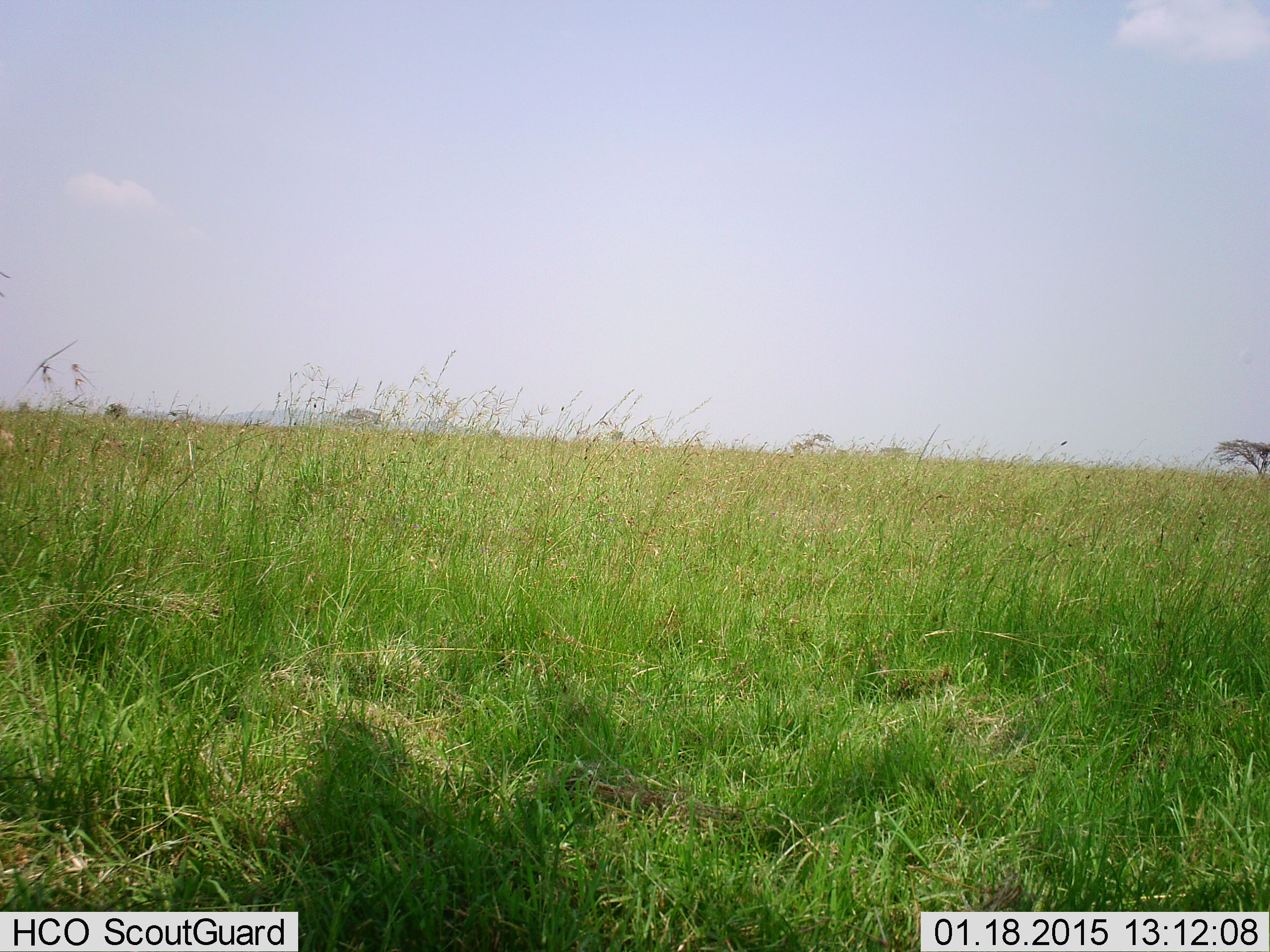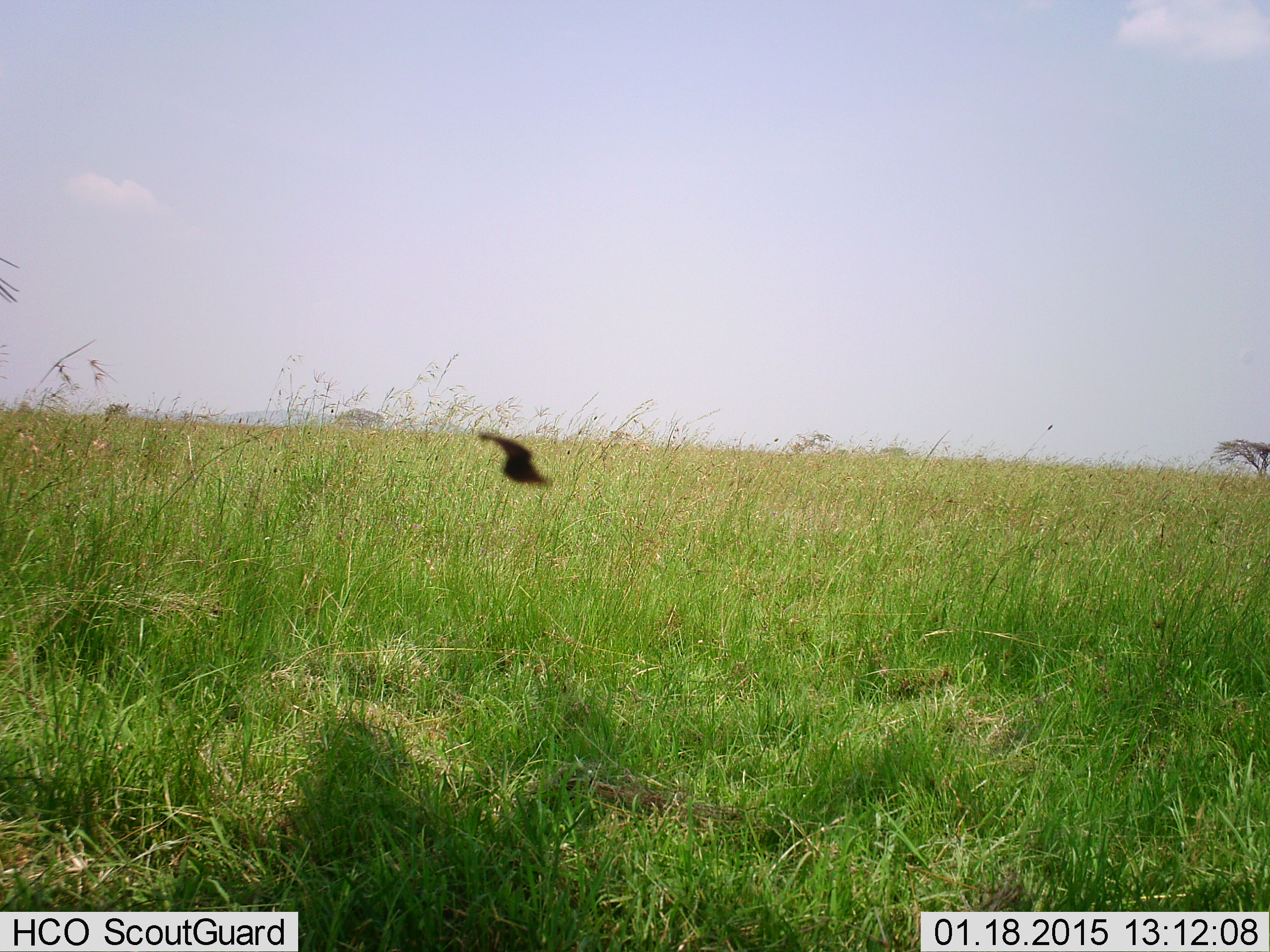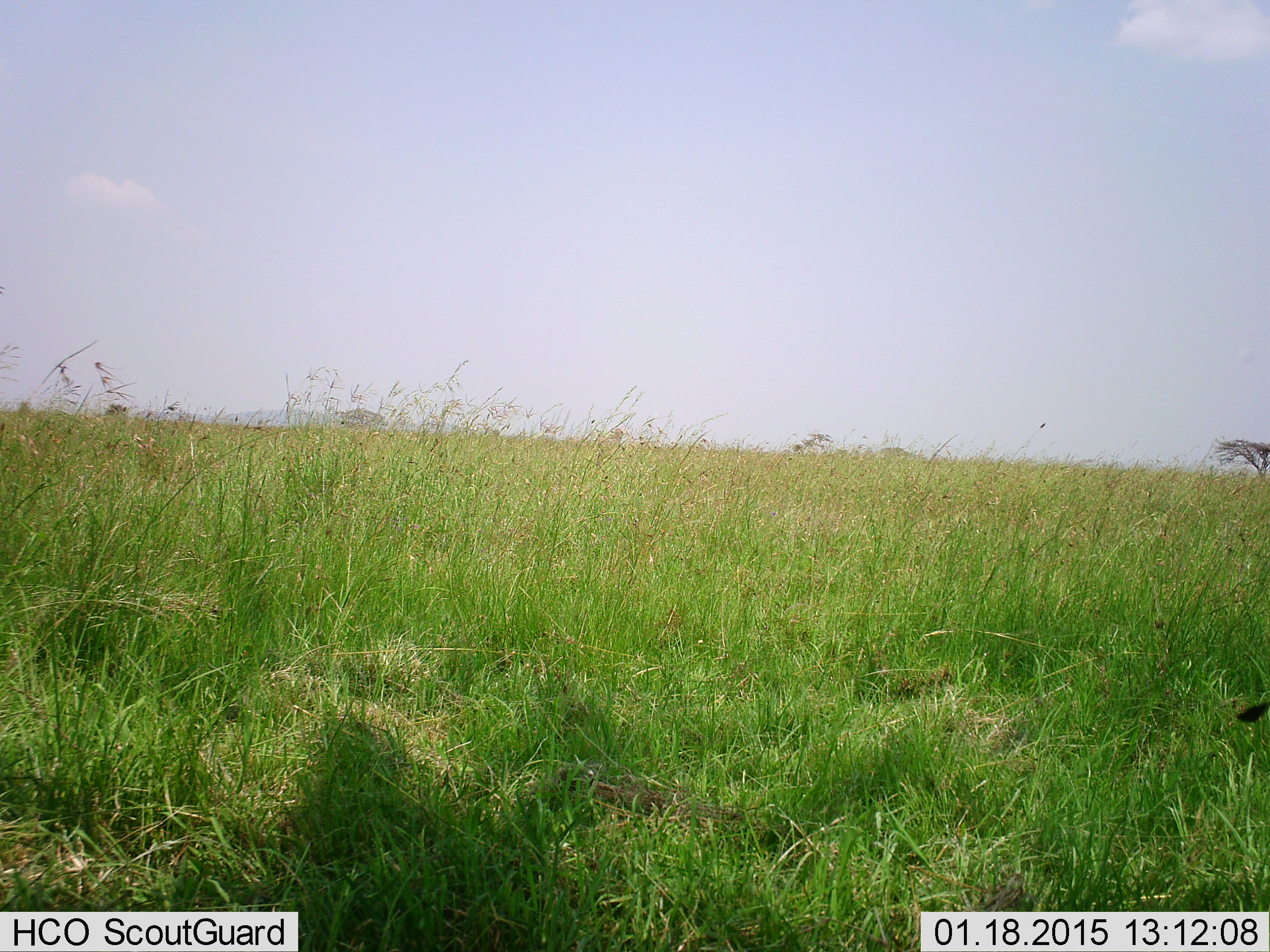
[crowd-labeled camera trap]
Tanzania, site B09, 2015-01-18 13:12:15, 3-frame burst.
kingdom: Animalia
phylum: Chordata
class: Aves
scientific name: Aves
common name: bird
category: otherbird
Otherbird (bird) (Aves), count 1. Behavior (volunteer vote fractions): standing 0%, resting 0%, moving 100%, interacting 0%. Young present (vote fraction): 0%. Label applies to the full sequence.